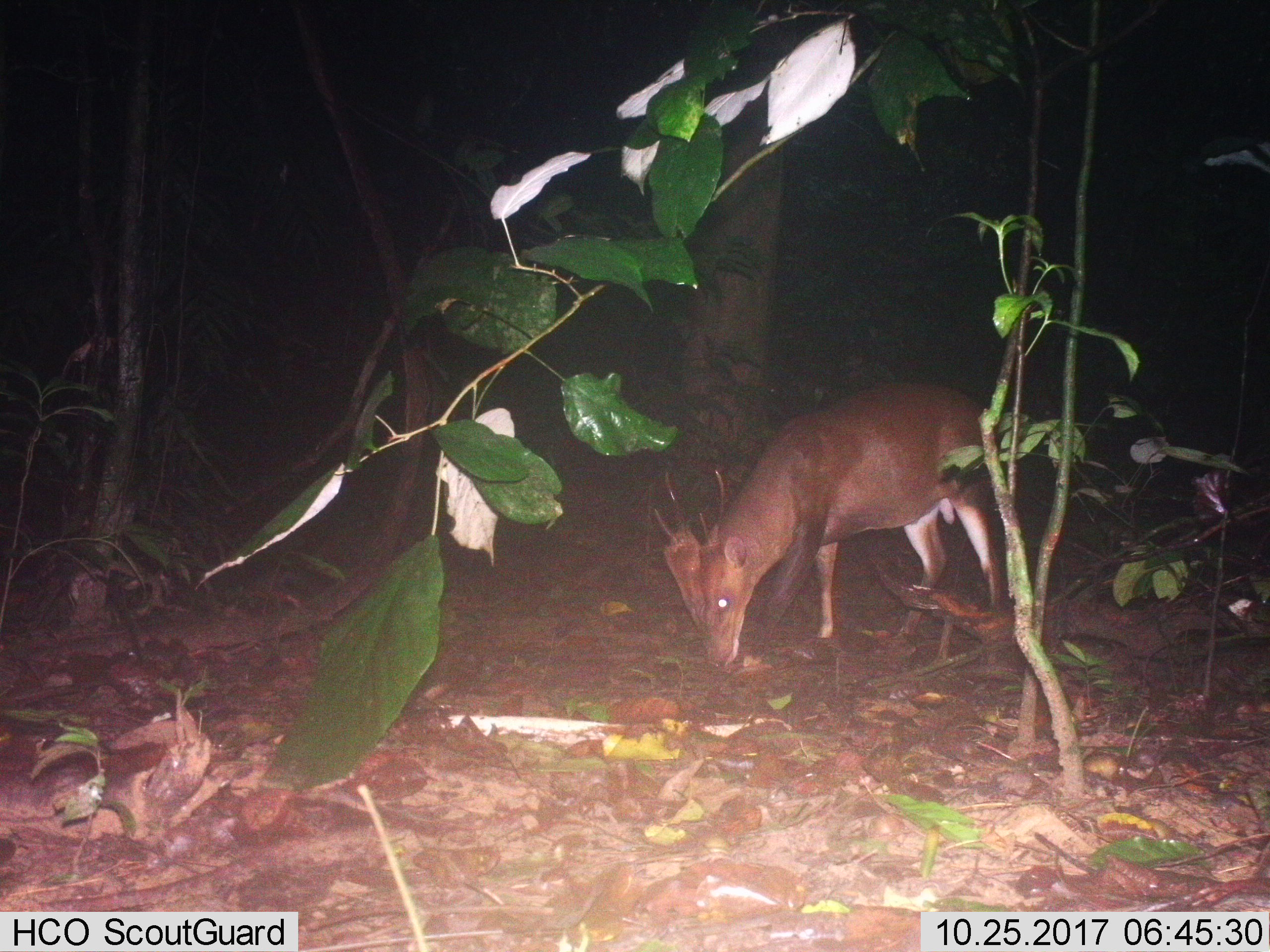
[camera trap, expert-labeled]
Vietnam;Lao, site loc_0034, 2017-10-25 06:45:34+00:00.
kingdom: Animalia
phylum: Chordata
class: Mammalia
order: Artiodactyla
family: Cervidae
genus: Muntiacus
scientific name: Muntiacus vuquangensis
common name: large-antlered muntjac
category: large antlered muntjac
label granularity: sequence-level